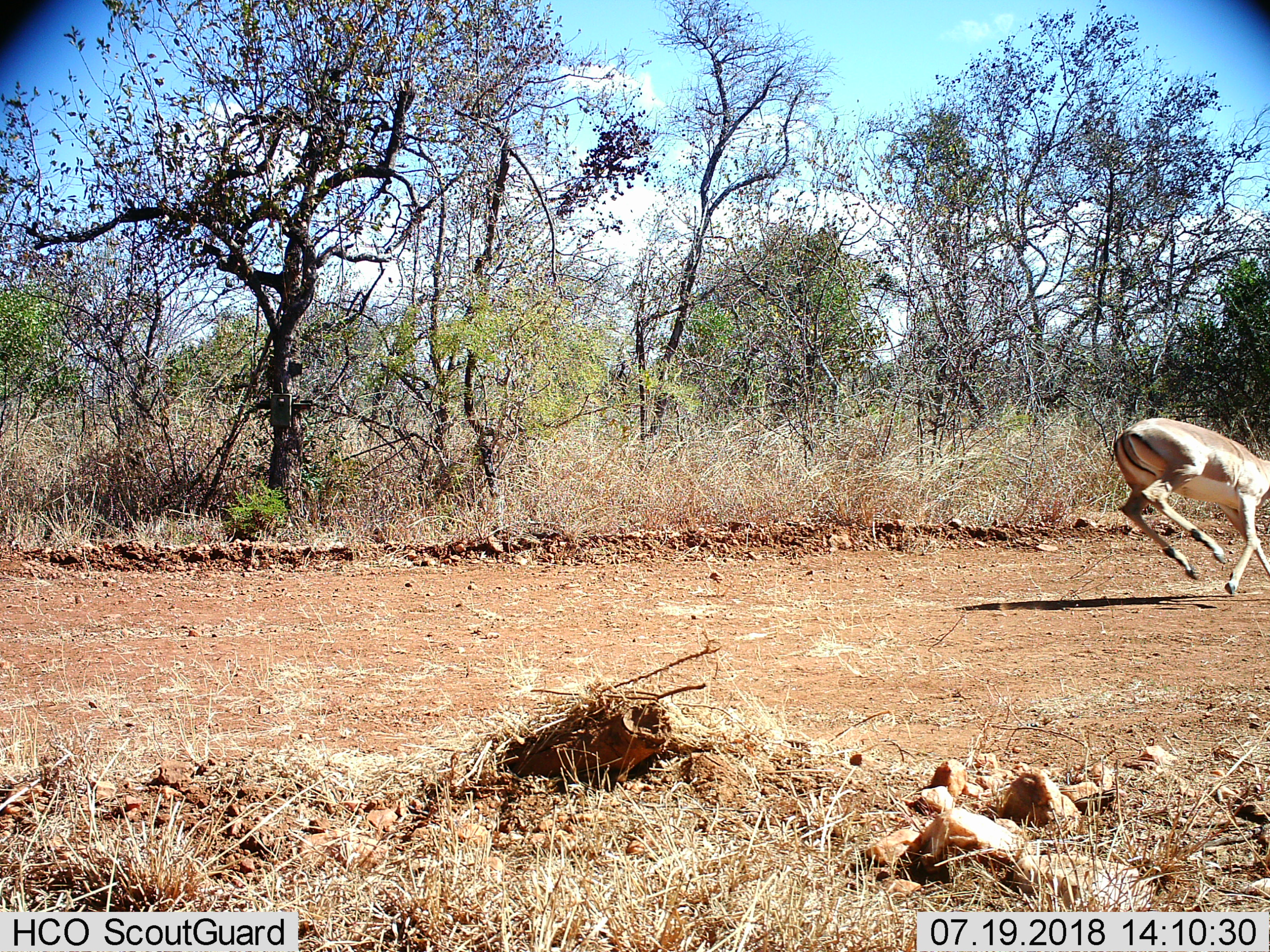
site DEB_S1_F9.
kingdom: Animalia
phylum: Chordata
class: Mammalia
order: Artiodactyla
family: Bovidae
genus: Aepyceros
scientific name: Aepyceros melampus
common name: impala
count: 1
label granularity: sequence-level